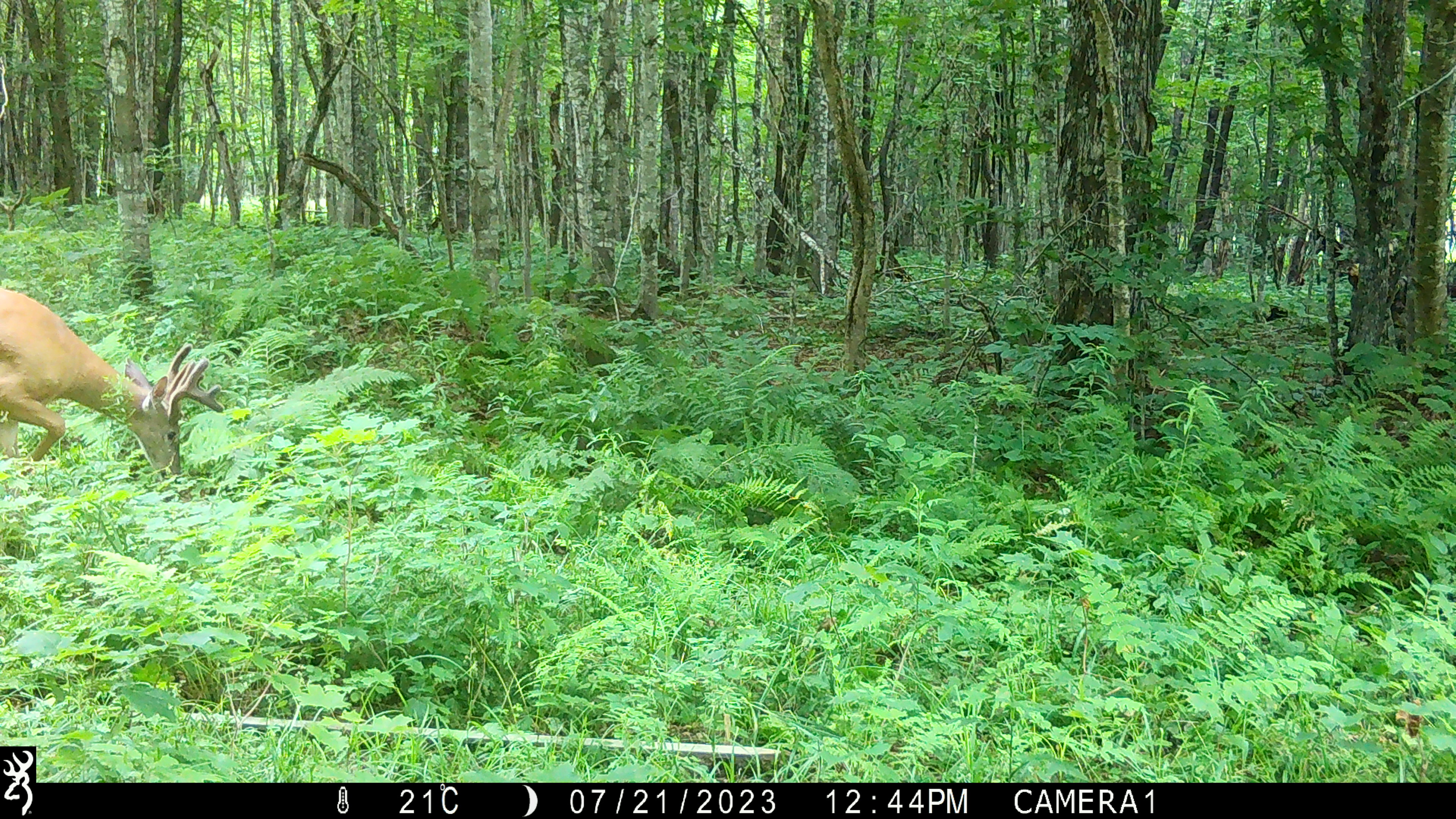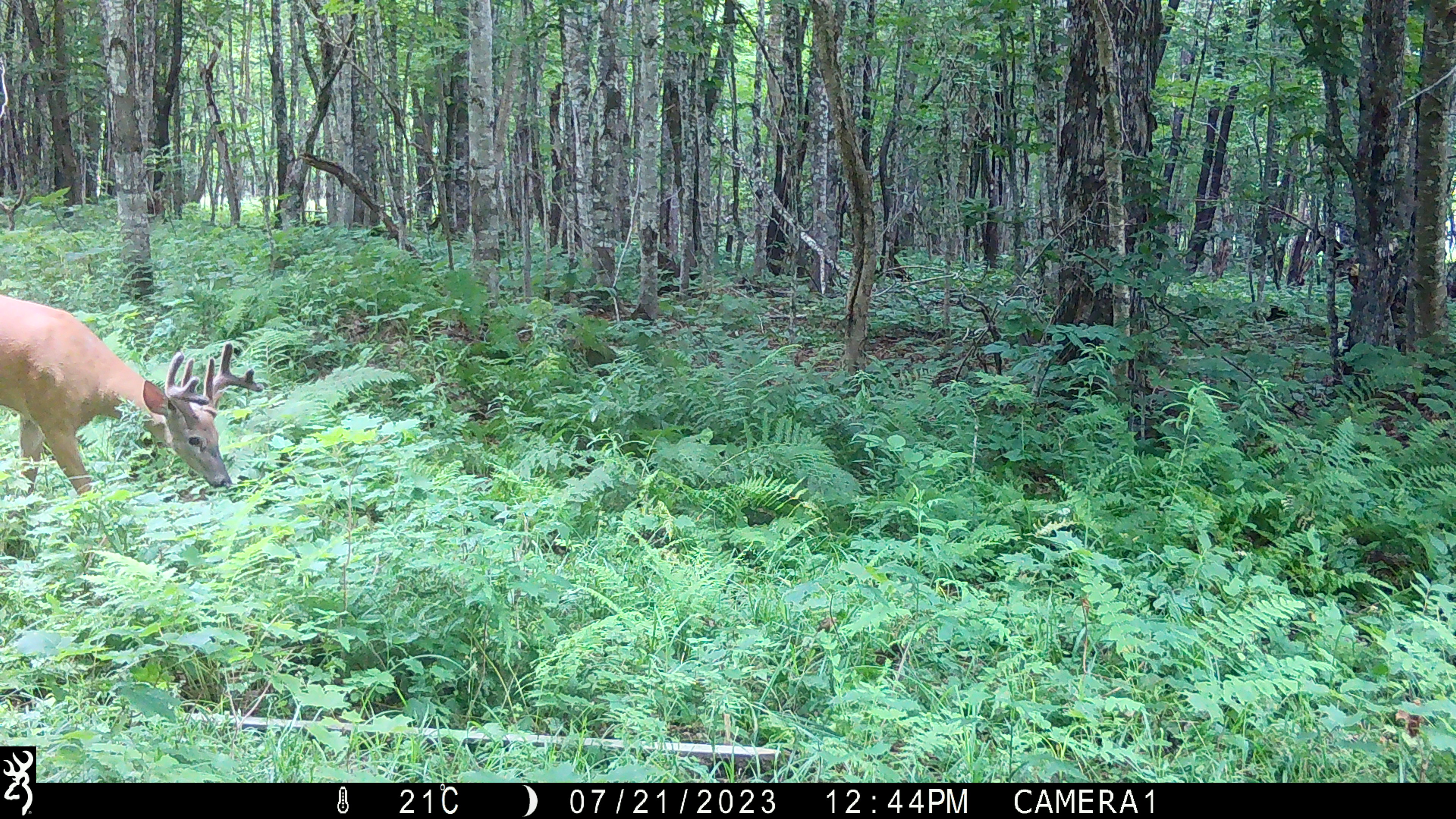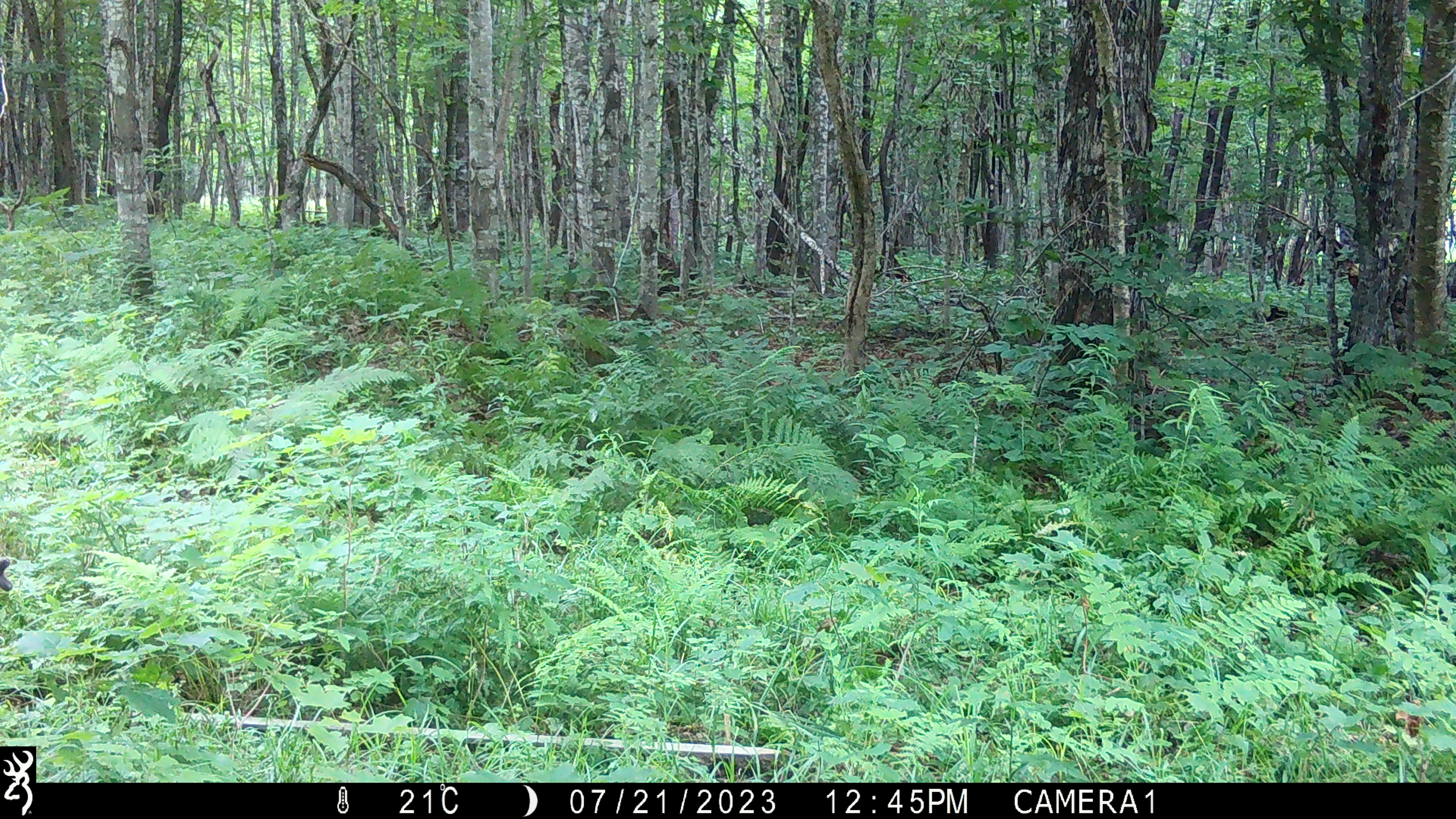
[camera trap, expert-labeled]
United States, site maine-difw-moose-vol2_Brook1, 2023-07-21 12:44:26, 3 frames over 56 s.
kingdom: Animalia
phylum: Chordata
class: Mammalia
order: Artiodactyla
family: Cervidae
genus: Odocoileus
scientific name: Odocoileus virginianus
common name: white-tailed deer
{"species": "white-tailed deer (Odocoileus virginianus)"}